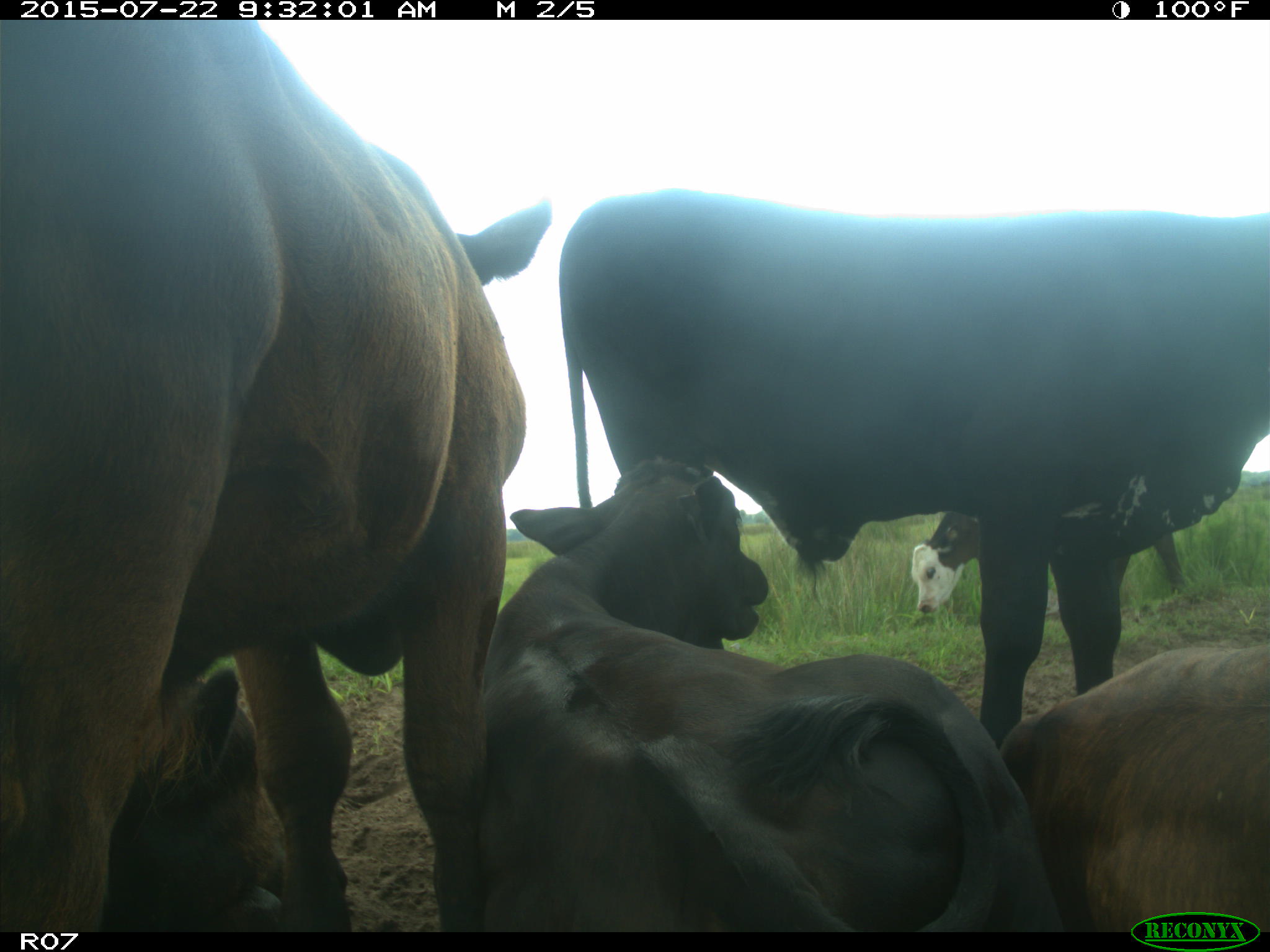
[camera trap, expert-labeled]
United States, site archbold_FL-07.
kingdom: Animalia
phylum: Chordata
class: Mammalia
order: Artiodactyla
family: Bovidae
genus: Bos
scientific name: Bos taurus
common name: domestic cow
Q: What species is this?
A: Bos taurus (domestic cow).